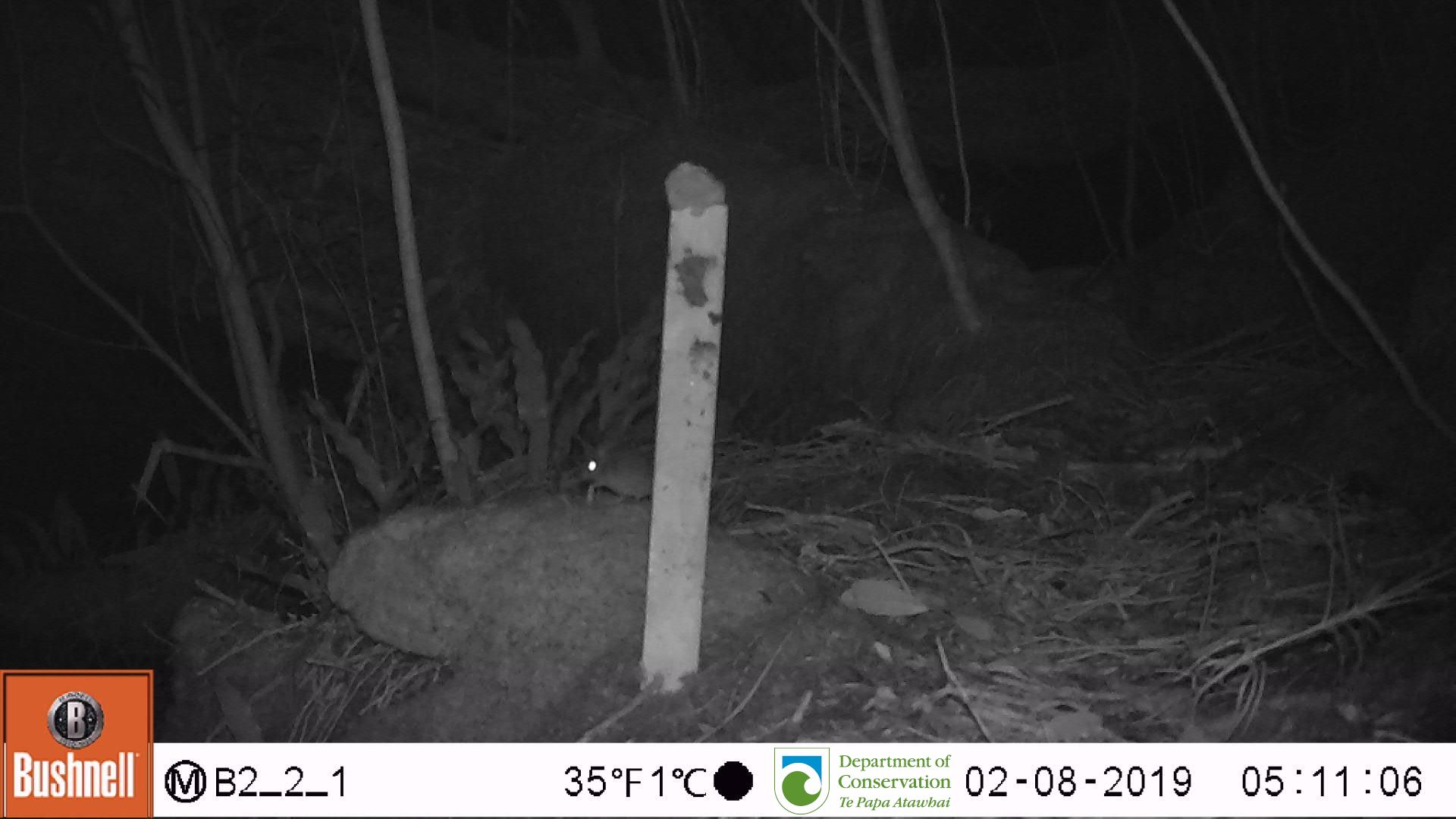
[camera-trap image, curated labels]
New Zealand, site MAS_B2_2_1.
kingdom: Animalia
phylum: Chordata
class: Mammalia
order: Rodentia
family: Muridae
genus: Mus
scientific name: Mus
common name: mouse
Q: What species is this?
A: Mouse (Mus).